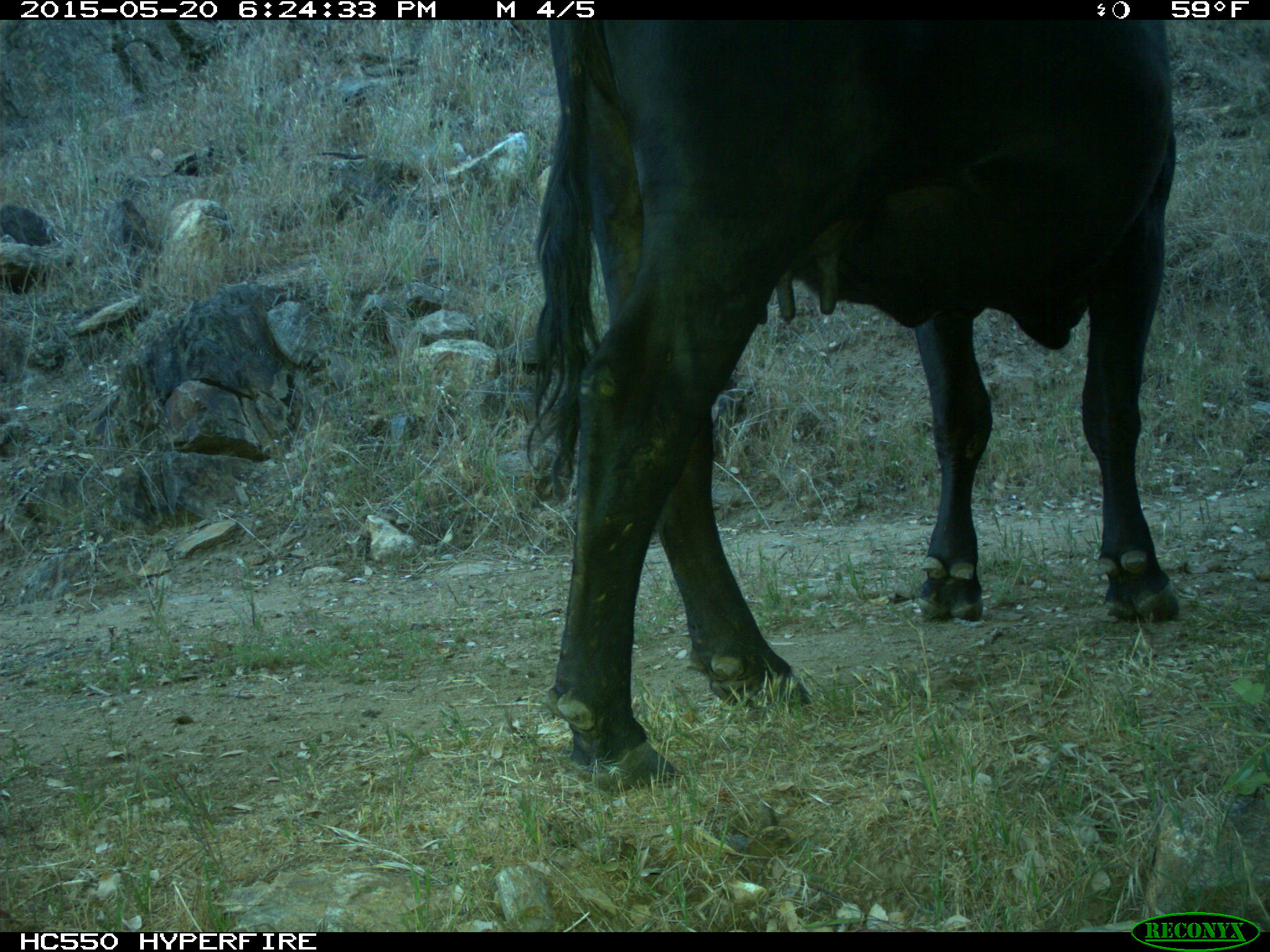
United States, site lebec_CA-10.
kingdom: Animalia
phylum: Chordata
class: Mammalia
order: Artiodactyla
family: Bovidae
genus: Bos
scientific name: Bos taurus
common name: domestic cow